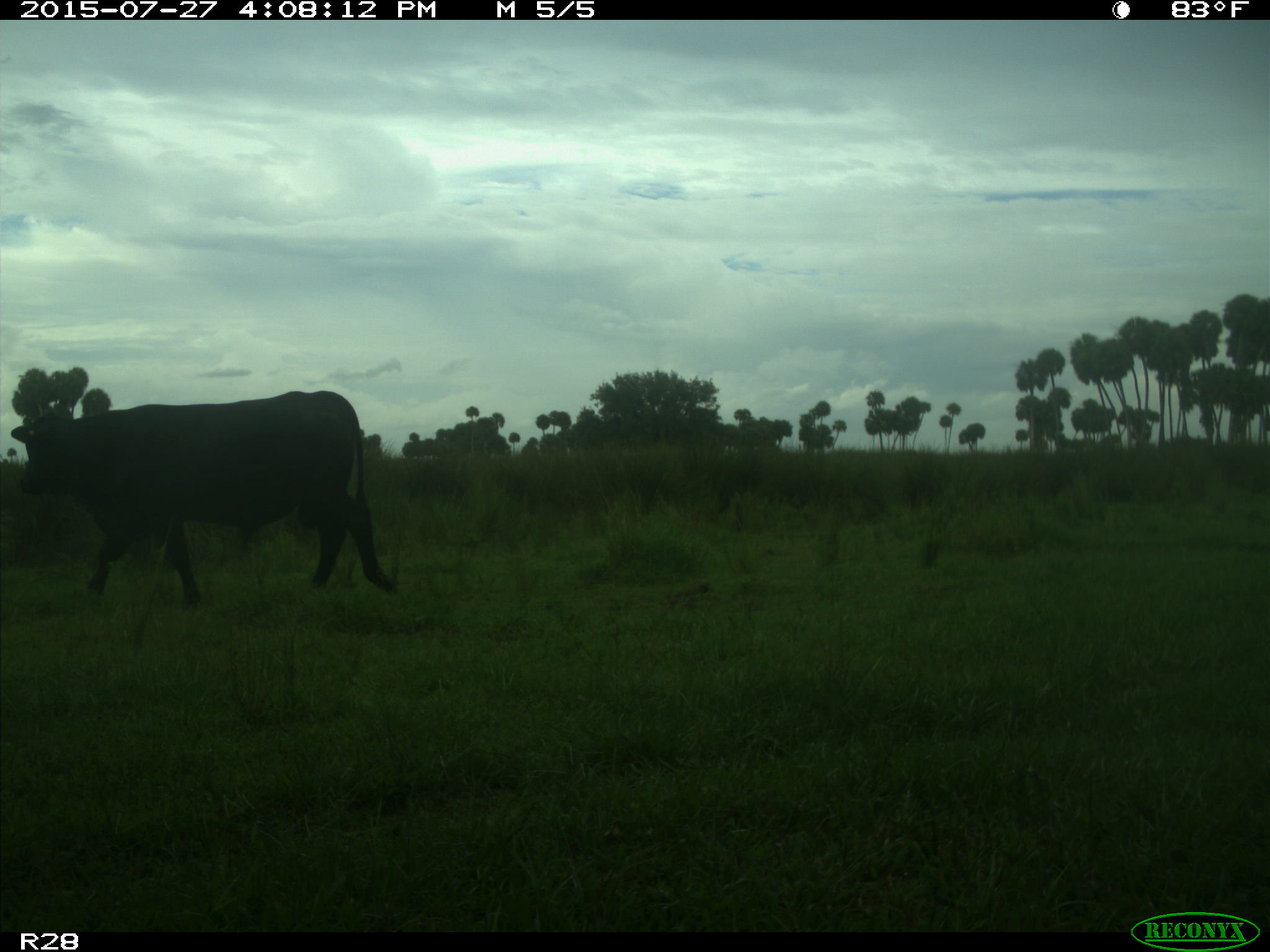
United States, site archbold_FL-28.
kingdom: Animalia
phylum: Chordata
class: Mammalia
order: Artiodactyla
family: Bovidae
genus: Bos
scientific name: Bos taurus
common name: domestic cow